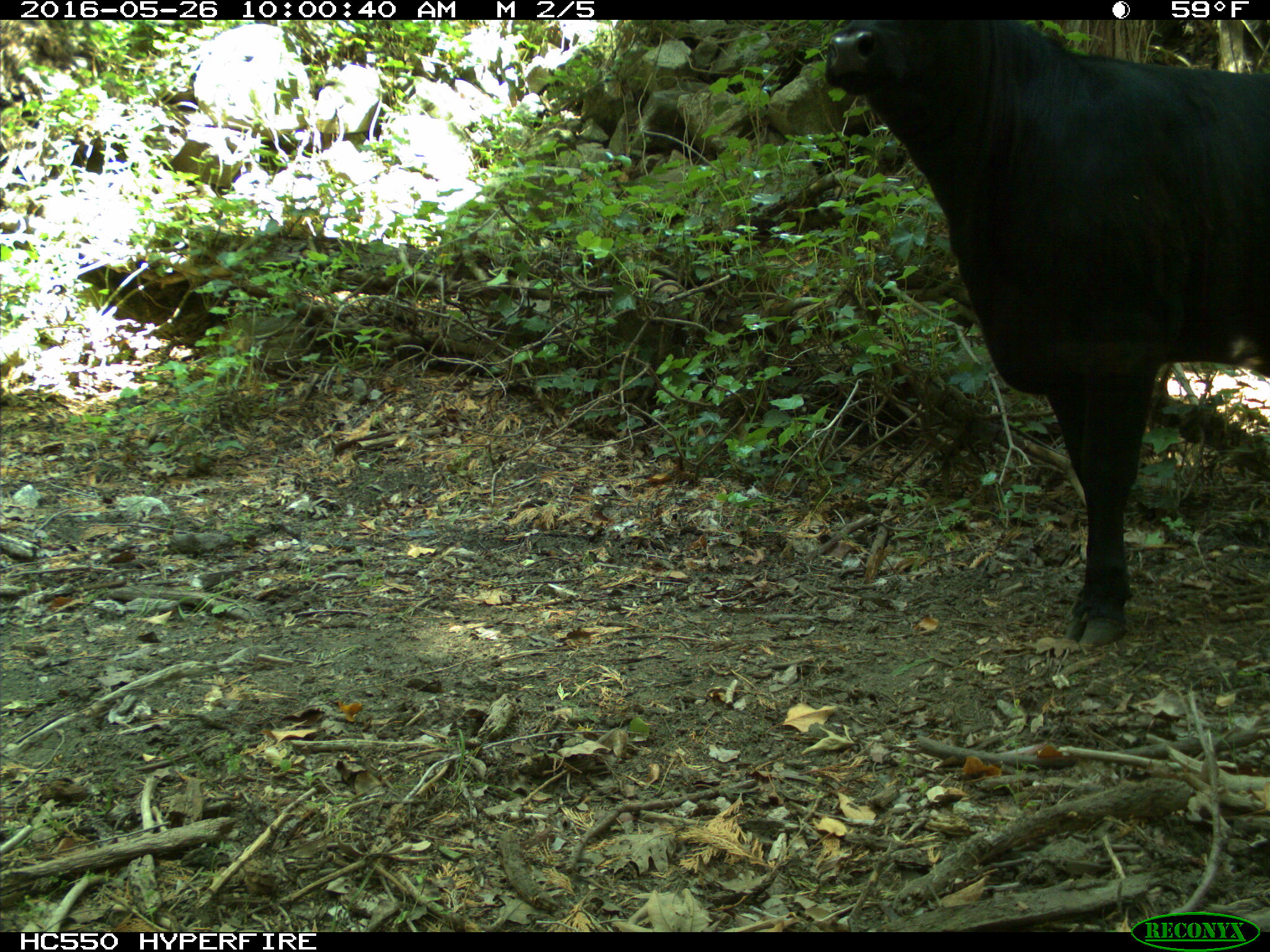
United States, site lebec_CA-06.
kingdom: Animalia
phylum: Chordata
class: Mammalia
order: Artiodactyla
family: Bovidae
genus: Bos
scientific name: Bos taurus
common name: domestic cow